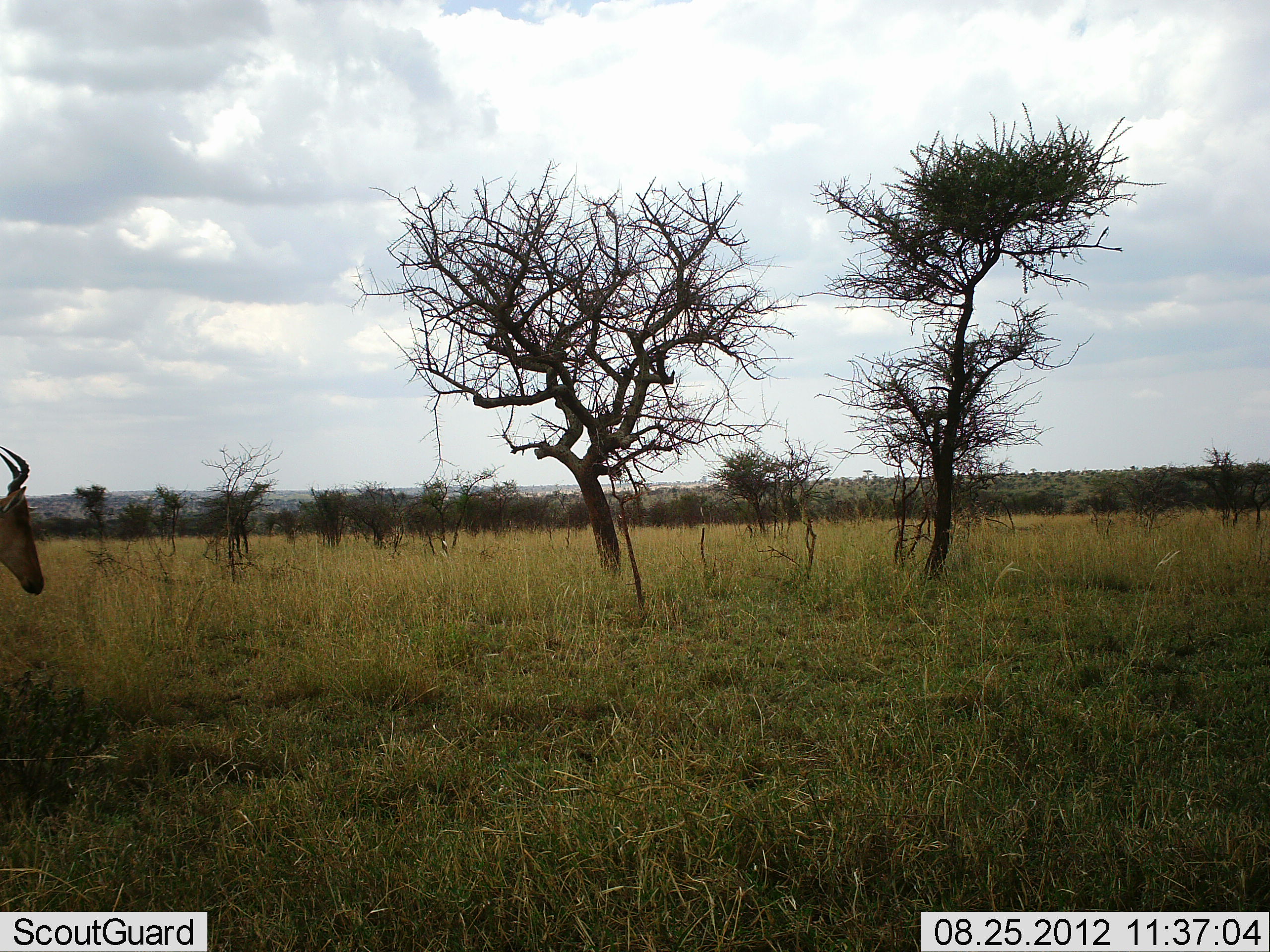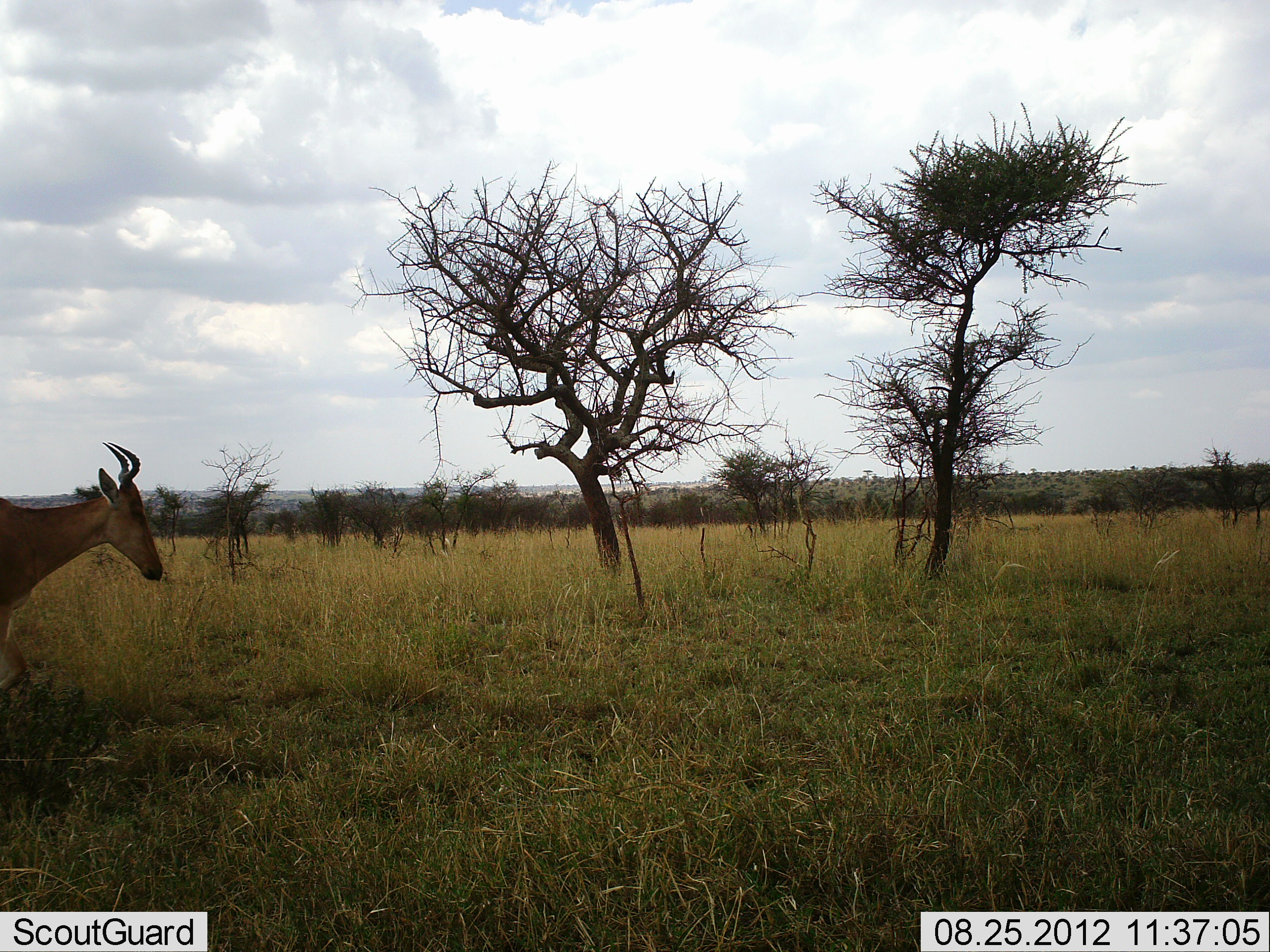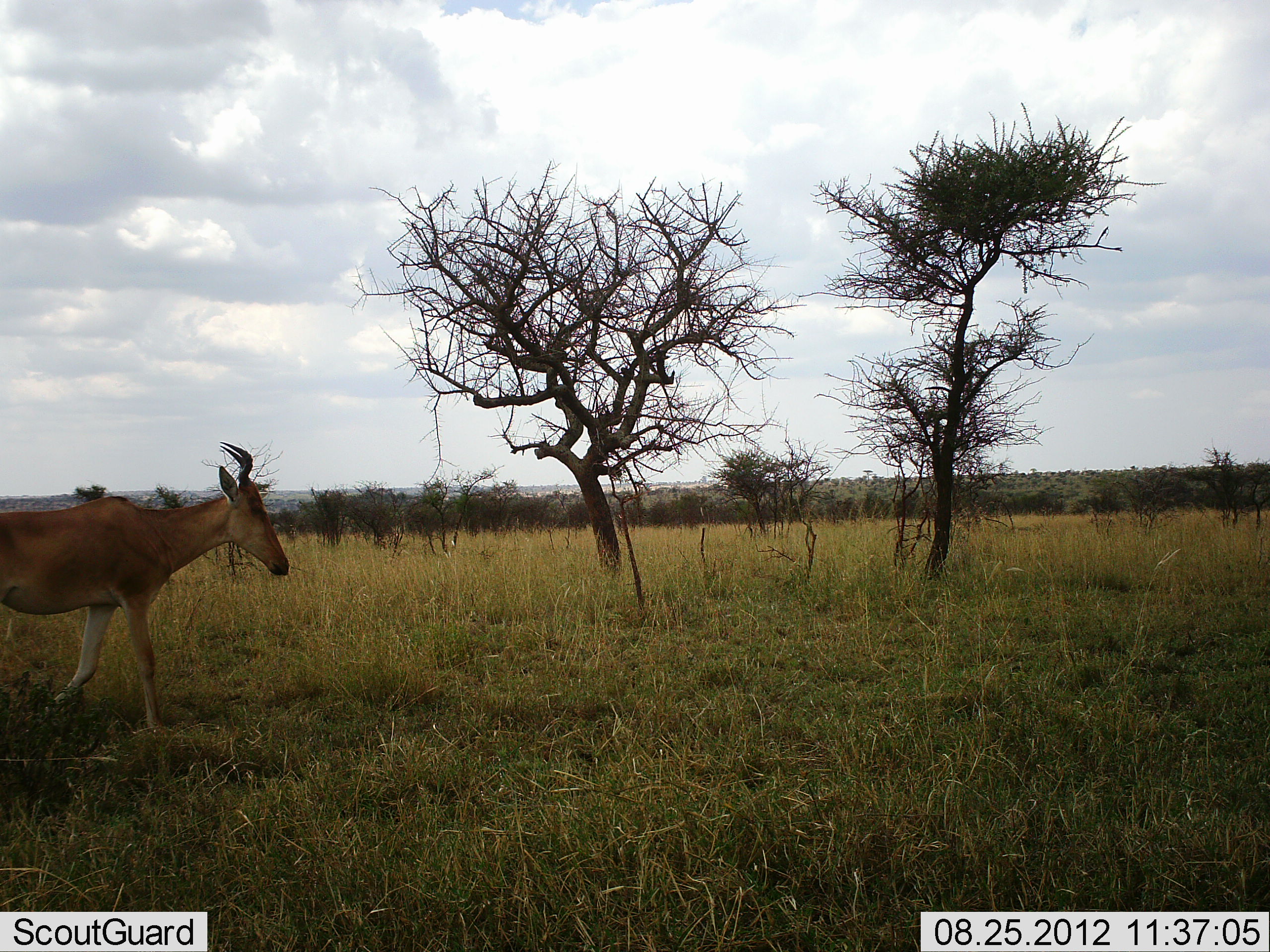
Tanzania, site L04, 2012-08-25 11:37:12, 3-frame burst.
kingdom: Animalia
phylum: Chordata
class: Mammalia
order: Artiodactyla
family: Bovidae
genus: Alcelaphus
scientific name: Alcelaphus buselaphus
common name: hartebeest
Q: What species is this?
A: Hartebeest (Alcelaphus buselaphus).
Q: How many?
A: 1.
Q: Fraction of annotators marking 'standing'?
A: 20%.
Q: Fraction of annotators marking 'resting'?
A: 0%.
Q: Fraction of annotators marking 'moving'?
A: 90%.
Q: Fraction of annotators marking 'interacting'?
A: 0%.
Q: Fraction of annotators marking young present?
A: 0%.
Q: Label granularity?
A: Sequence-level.